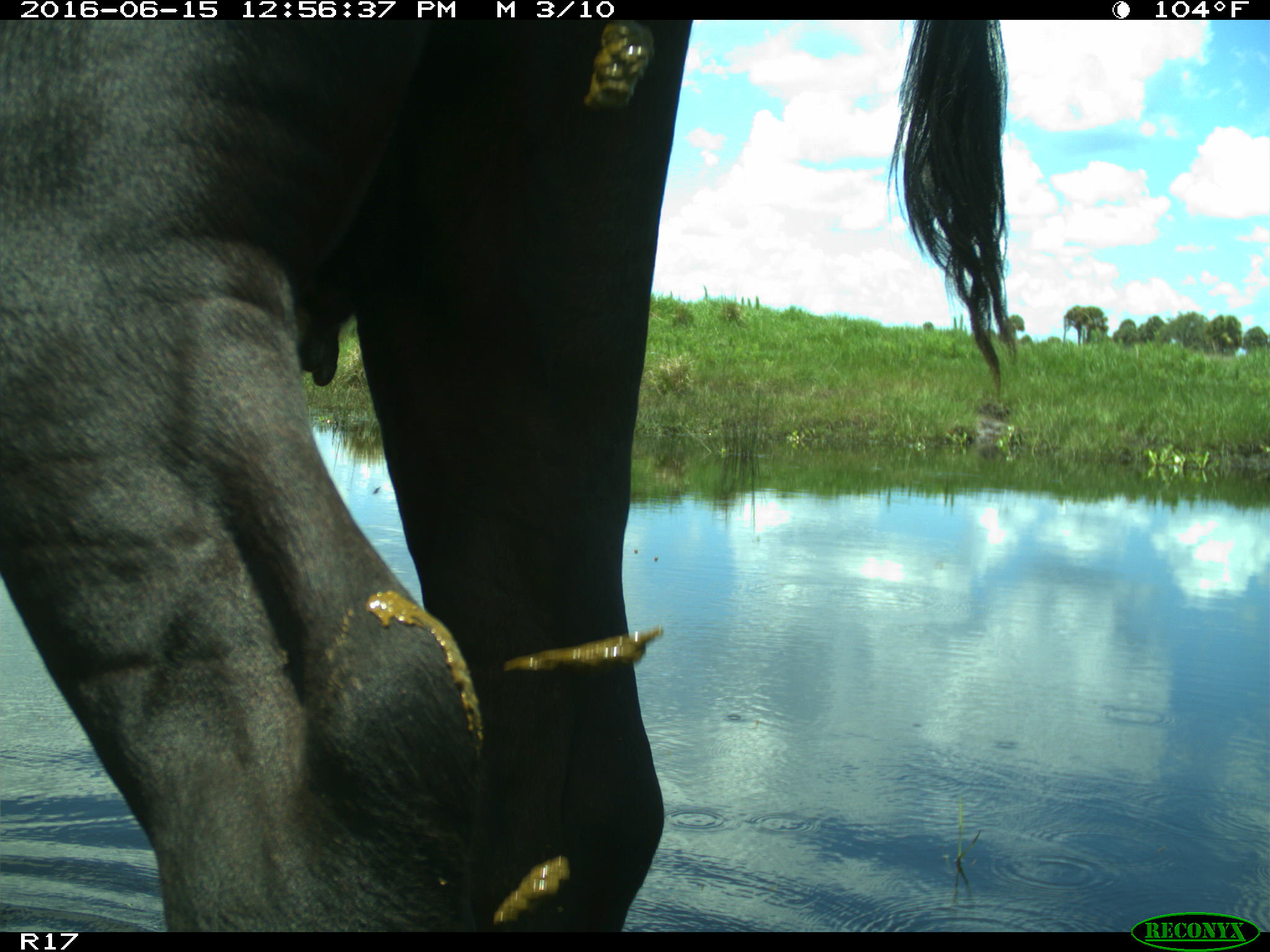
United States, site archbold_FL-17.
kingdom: Animalia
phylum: Chordata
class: Mammalia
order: Artiodactyla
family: Bovidae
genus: Bos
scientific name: Bos taurus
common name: domestic cow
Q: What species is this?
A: Bos taurus (domestic cow).